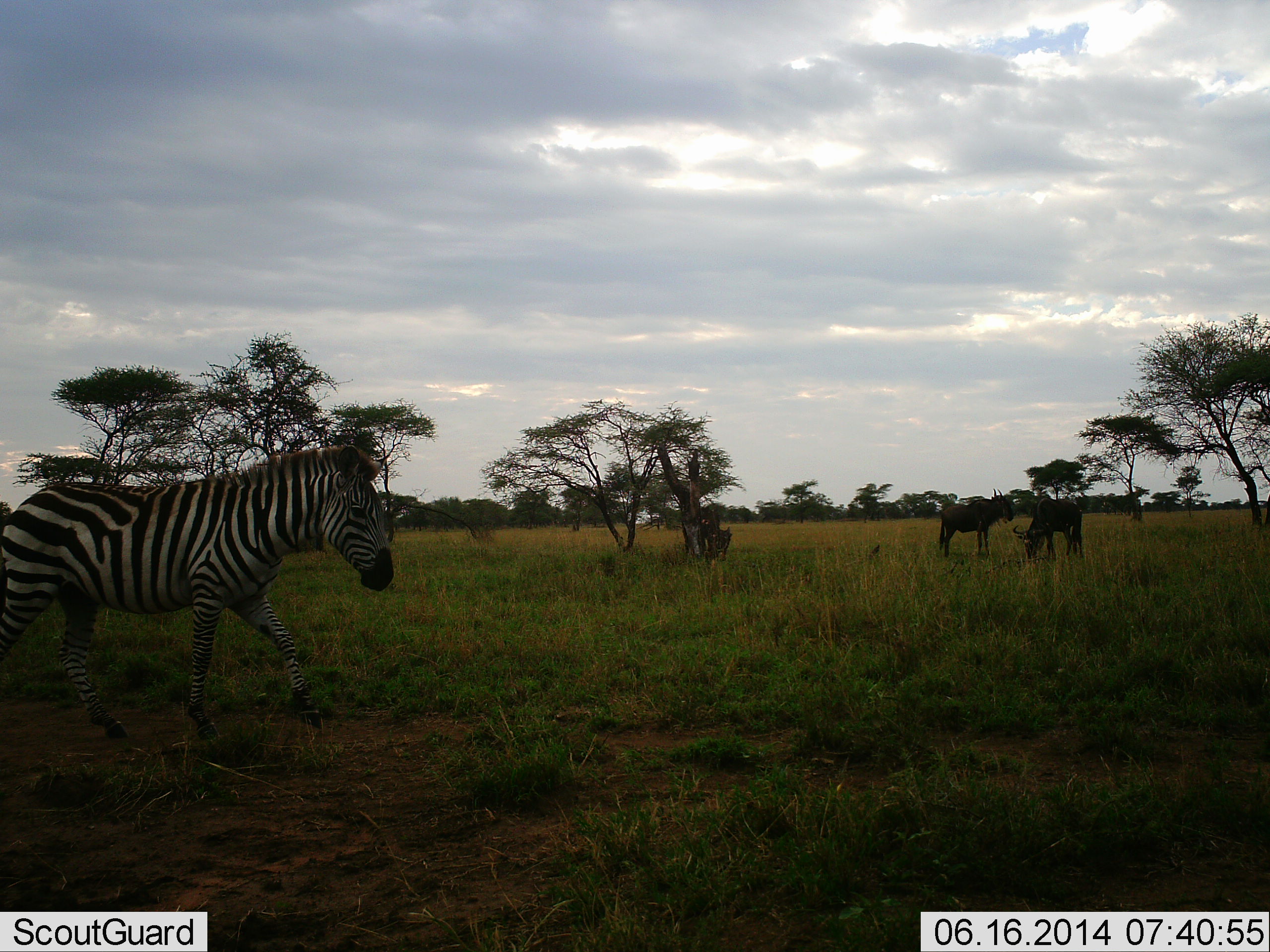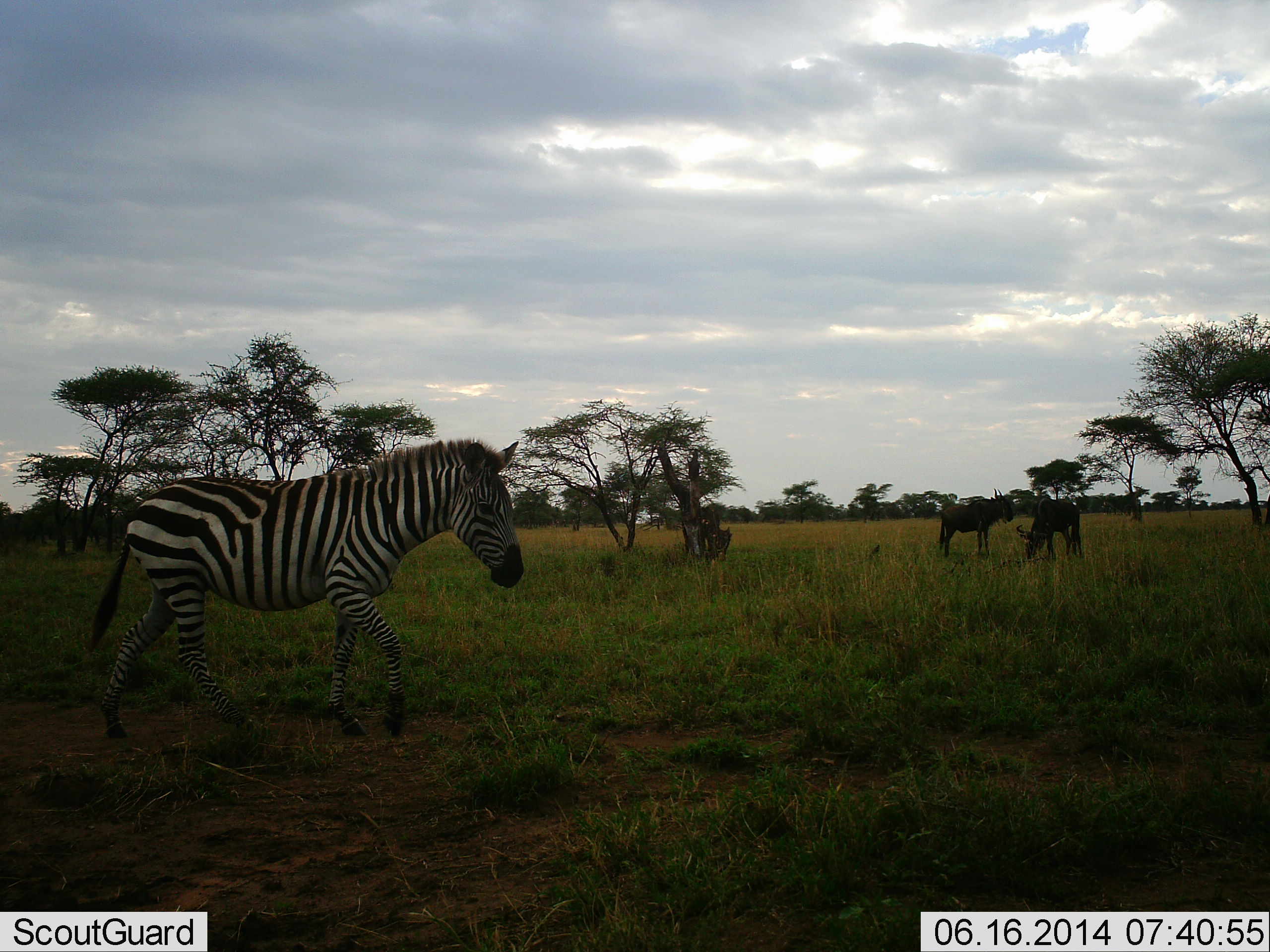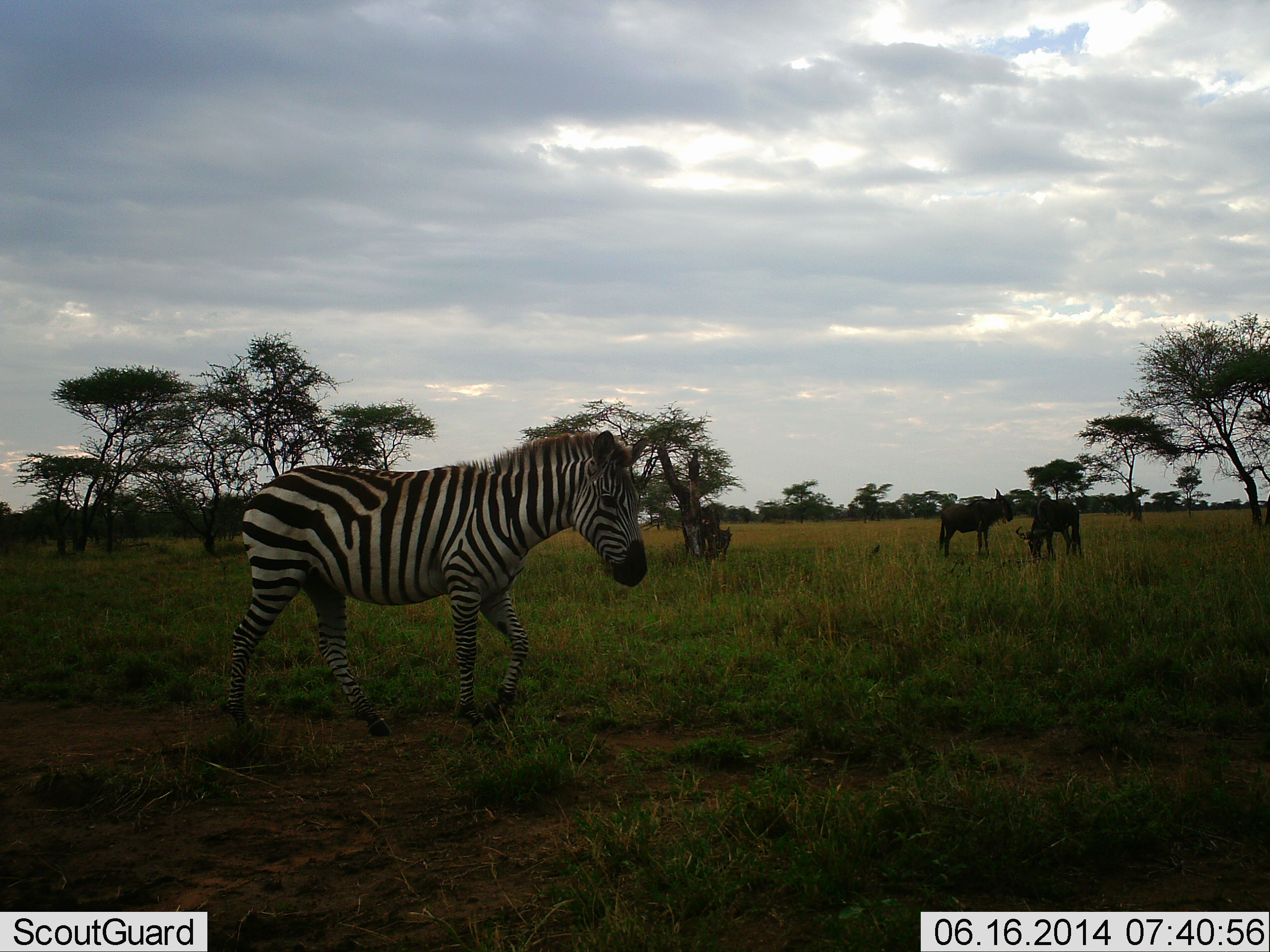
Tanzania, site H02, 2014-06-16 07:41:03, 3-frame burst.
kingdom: Animalia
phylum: Chordata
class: Mammalia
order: Artiodactyla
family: Bovidae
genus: Connochaetes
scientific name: Connochaetes taurinus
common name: blue wildebeest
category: wildebeest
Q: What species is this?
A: Wildebeest (blue wildebeest) (Connochaetes taurinus).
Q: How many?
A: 2.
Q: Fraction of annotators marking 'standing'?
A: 90%.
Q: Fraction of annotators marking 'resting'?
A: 0%.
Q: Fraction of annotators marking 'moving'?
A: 0%.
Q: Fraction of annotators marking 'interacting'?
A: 0%.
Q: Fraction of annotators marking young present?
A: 0%.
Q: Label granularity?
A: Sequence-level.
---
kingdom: Animalia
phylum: Chordata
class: Mammalia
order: Perissodactyla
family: Equidae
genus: Equus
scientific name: Equus quagga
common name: plains zebra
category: zebra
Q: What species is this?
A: Zebra (plains zebra) (Equus quagga).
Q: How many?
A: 1.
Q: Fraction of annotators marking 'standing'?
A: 12%.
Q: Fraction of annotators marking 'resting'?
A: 0%.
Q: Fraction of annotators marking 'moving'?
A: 94%.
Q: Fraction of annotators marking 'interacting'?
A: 0%.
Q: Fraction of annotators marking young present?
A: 0%.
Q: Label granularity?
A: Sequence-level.